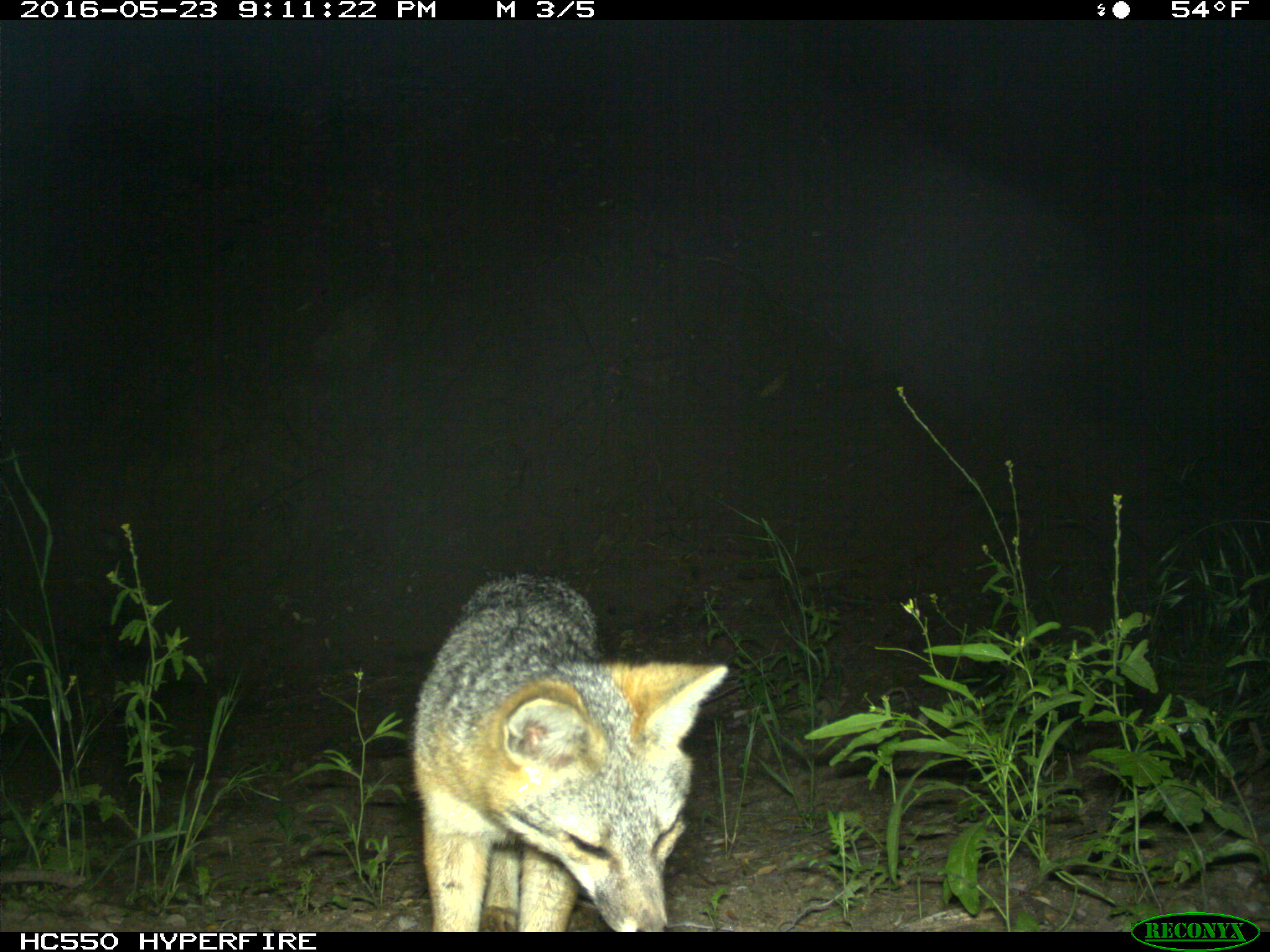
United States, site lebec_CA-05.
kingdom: Animalia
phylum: Chordata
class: Mammalia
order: Carnivora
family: Canidae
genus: Urocyon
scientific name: Urocyon cinereoargenteus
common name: gray fox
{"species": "Urocyon cinereoargenteus (gray fox)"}